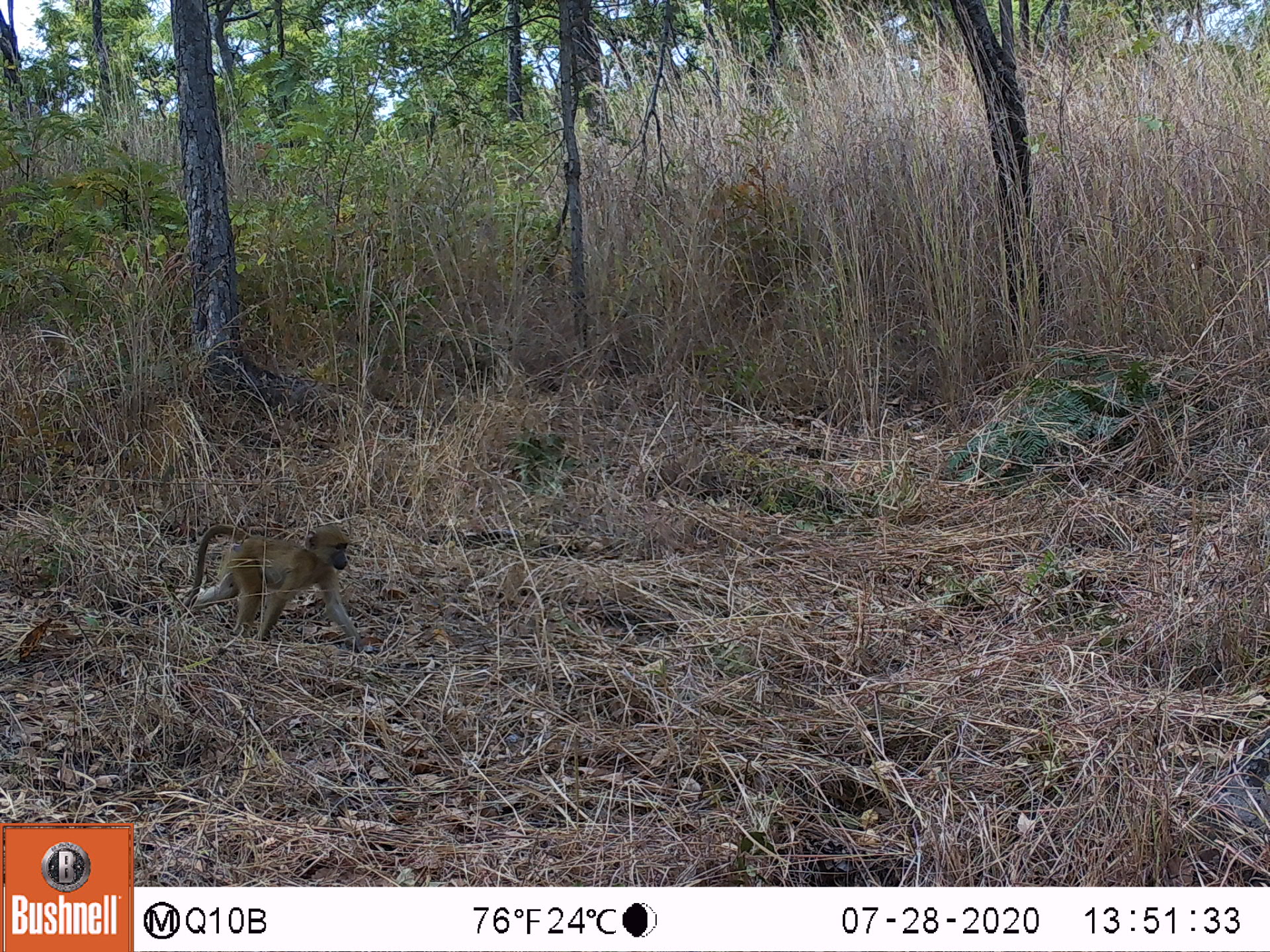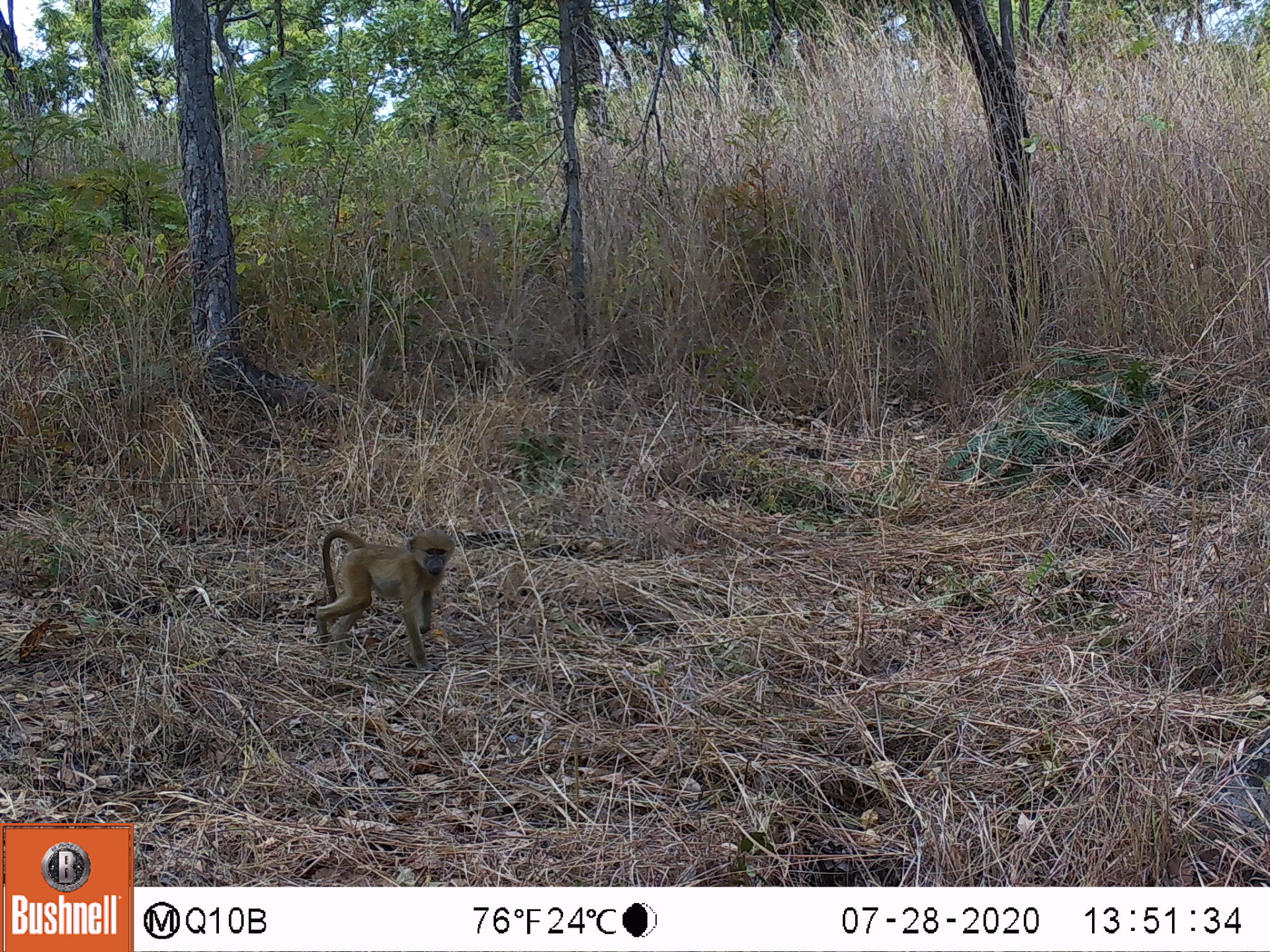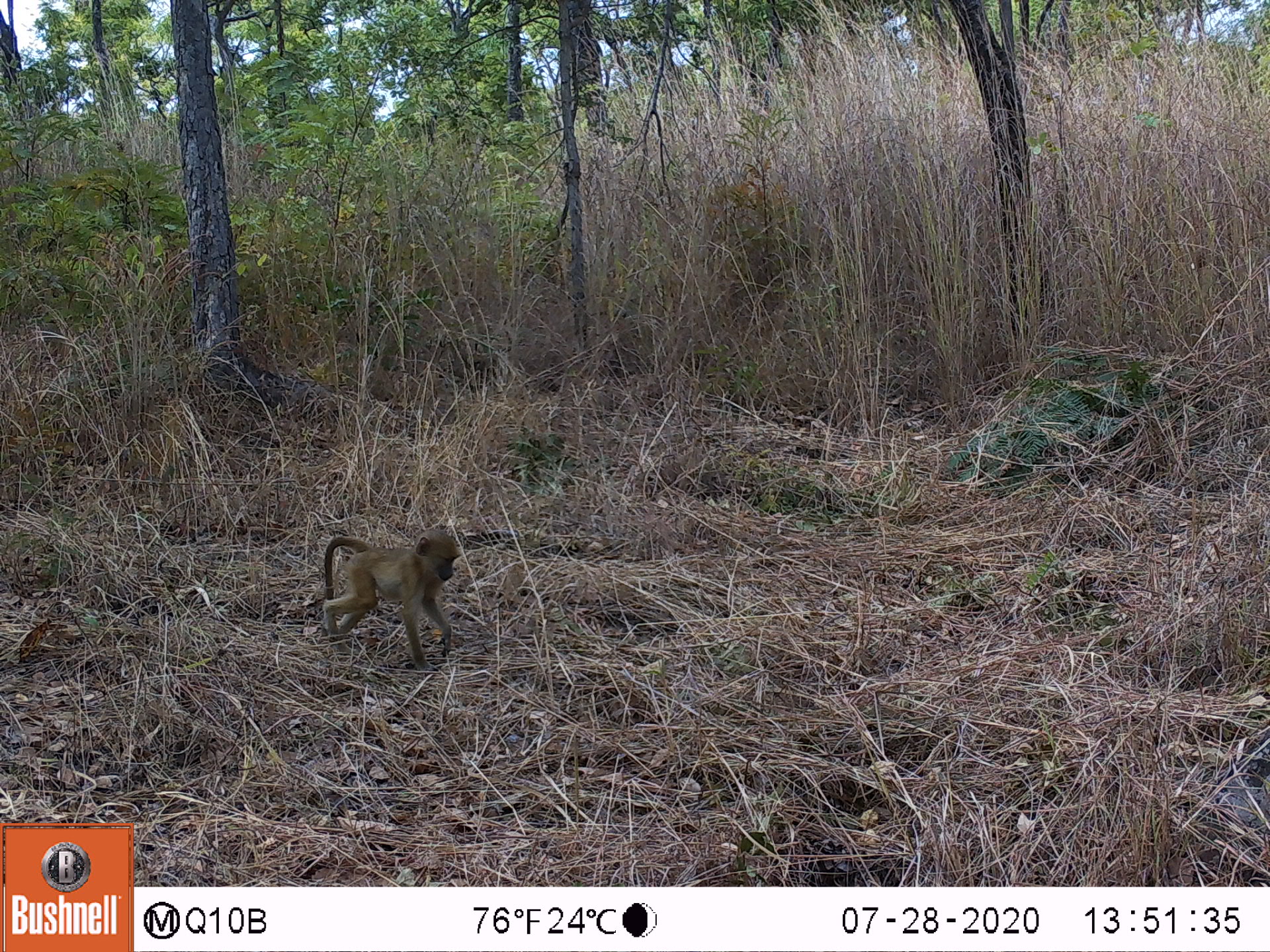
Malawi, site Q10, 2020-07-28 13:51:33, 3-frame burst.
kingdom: Animalia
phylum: Chordata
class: Mammalia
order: Primates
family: Cercopithecidae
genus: Papio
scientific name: Papio cynocephalus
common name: yellow baboon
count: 1